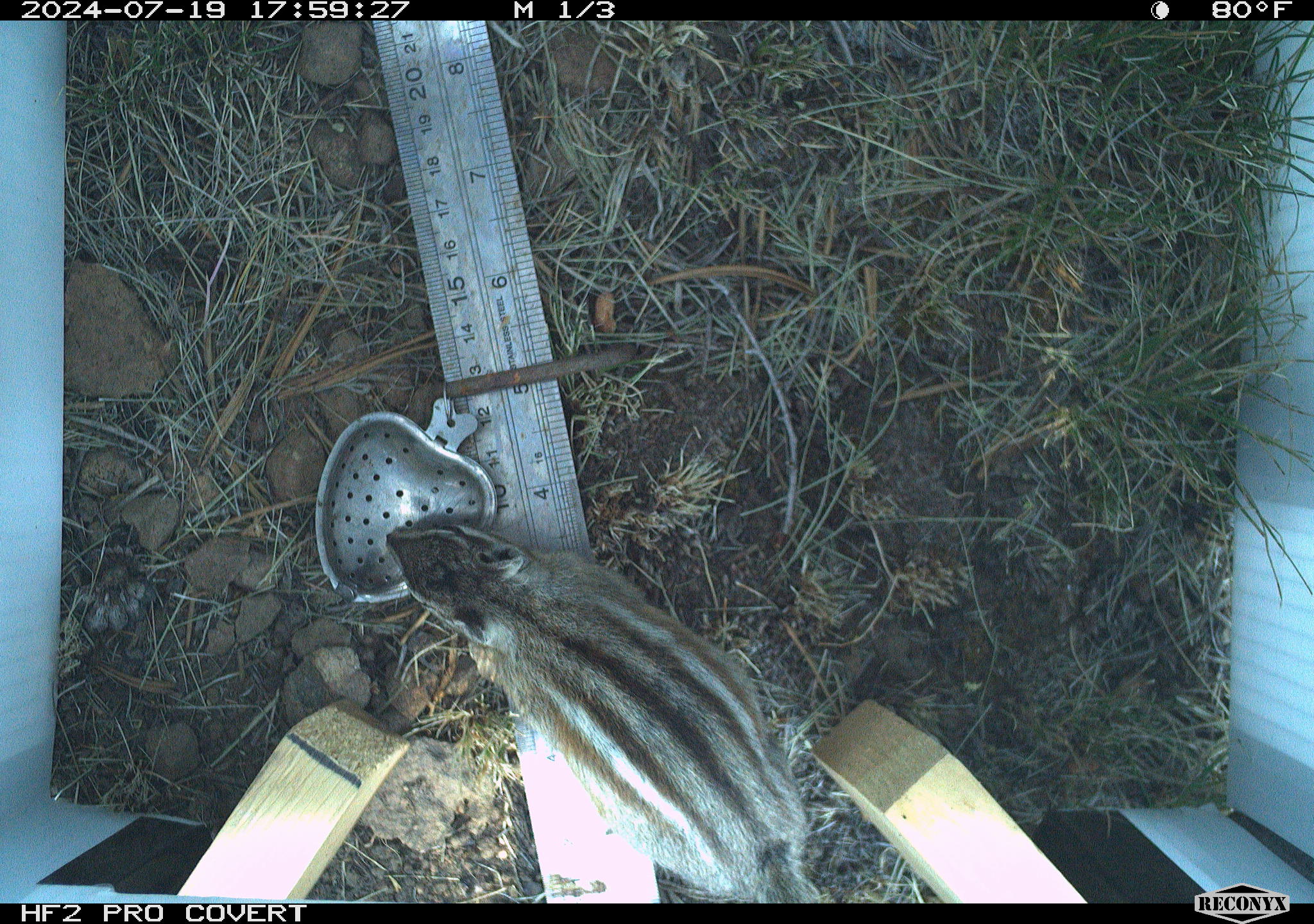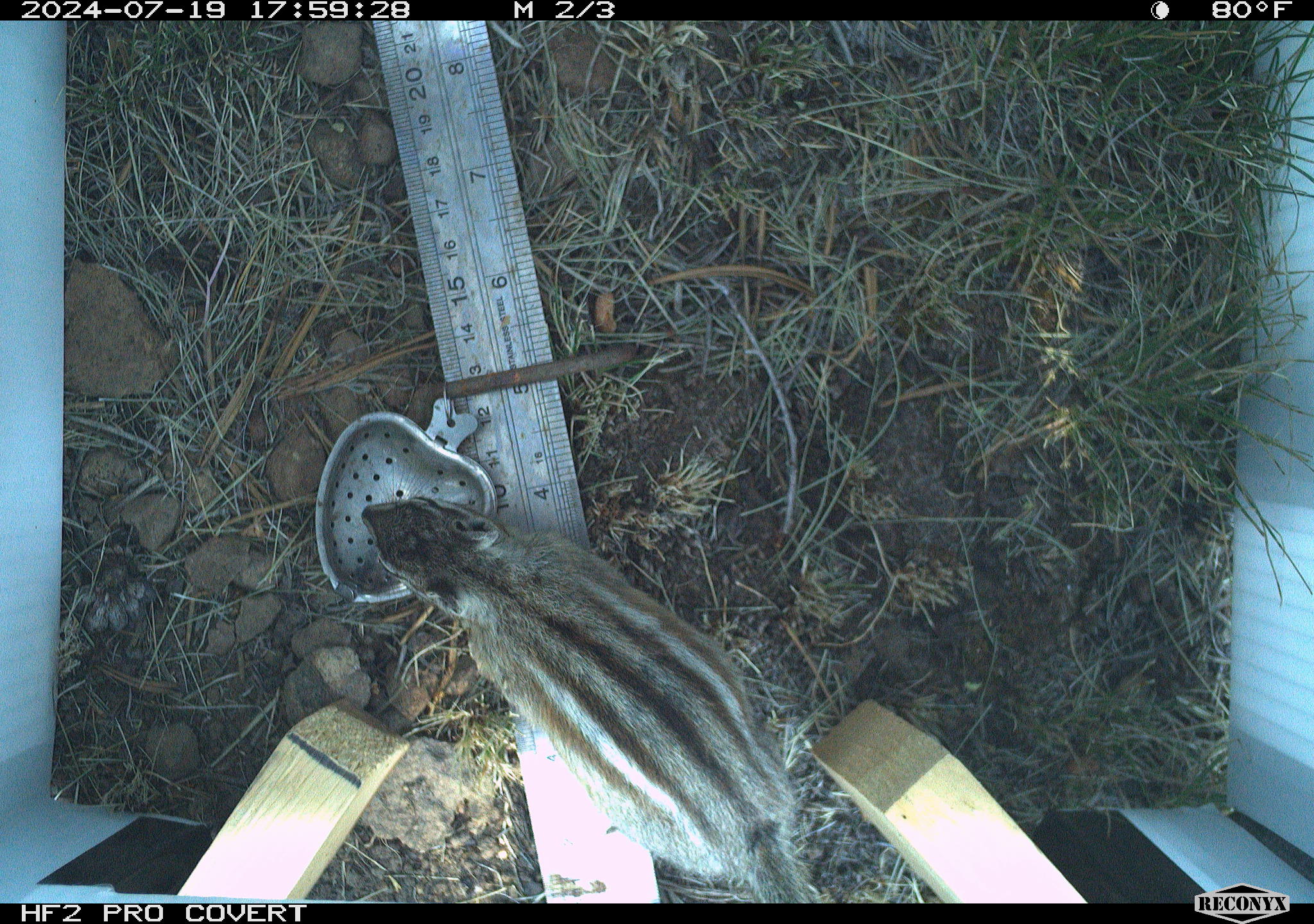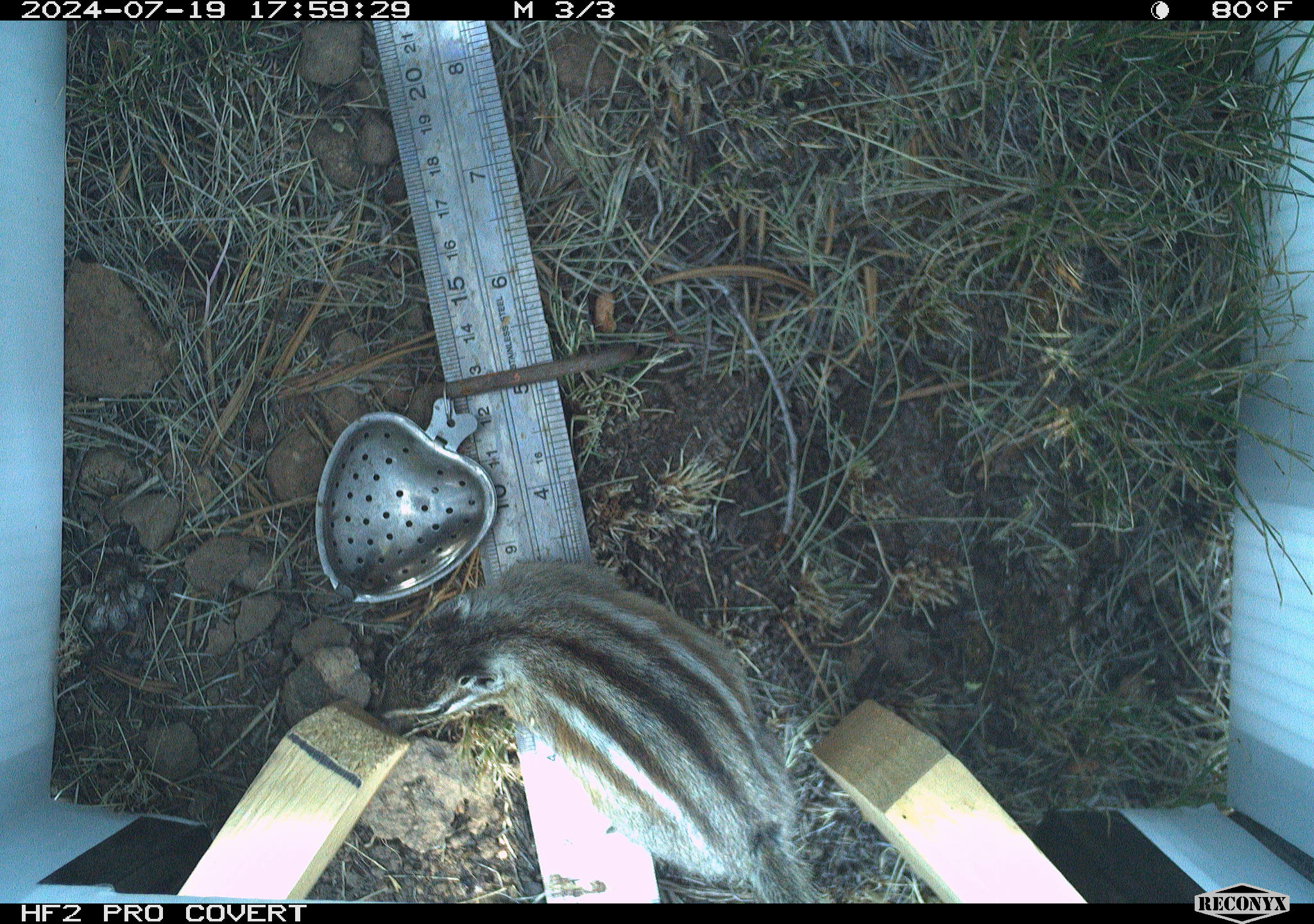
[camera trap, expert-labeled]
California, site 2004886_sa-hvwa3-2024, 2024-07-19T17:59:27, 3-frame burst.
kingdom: Animalia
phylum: Chordata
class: Mammalia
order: Rodentia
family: Sciuridae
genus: Neotamias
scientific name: Neotamias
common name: western chipmunks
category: neotamias species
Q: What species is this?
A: Neotamias species (western chipmunks) (Neotamias).